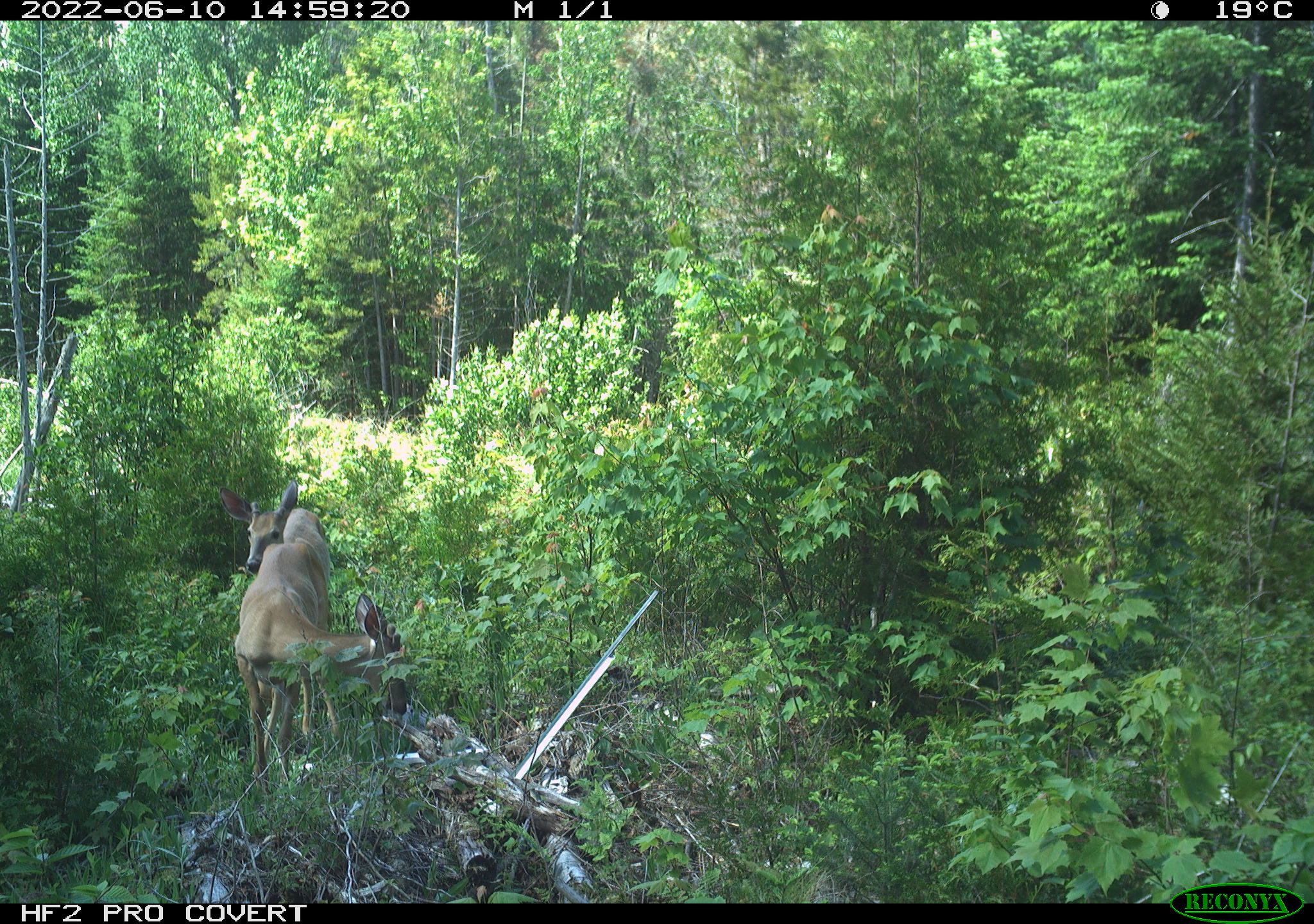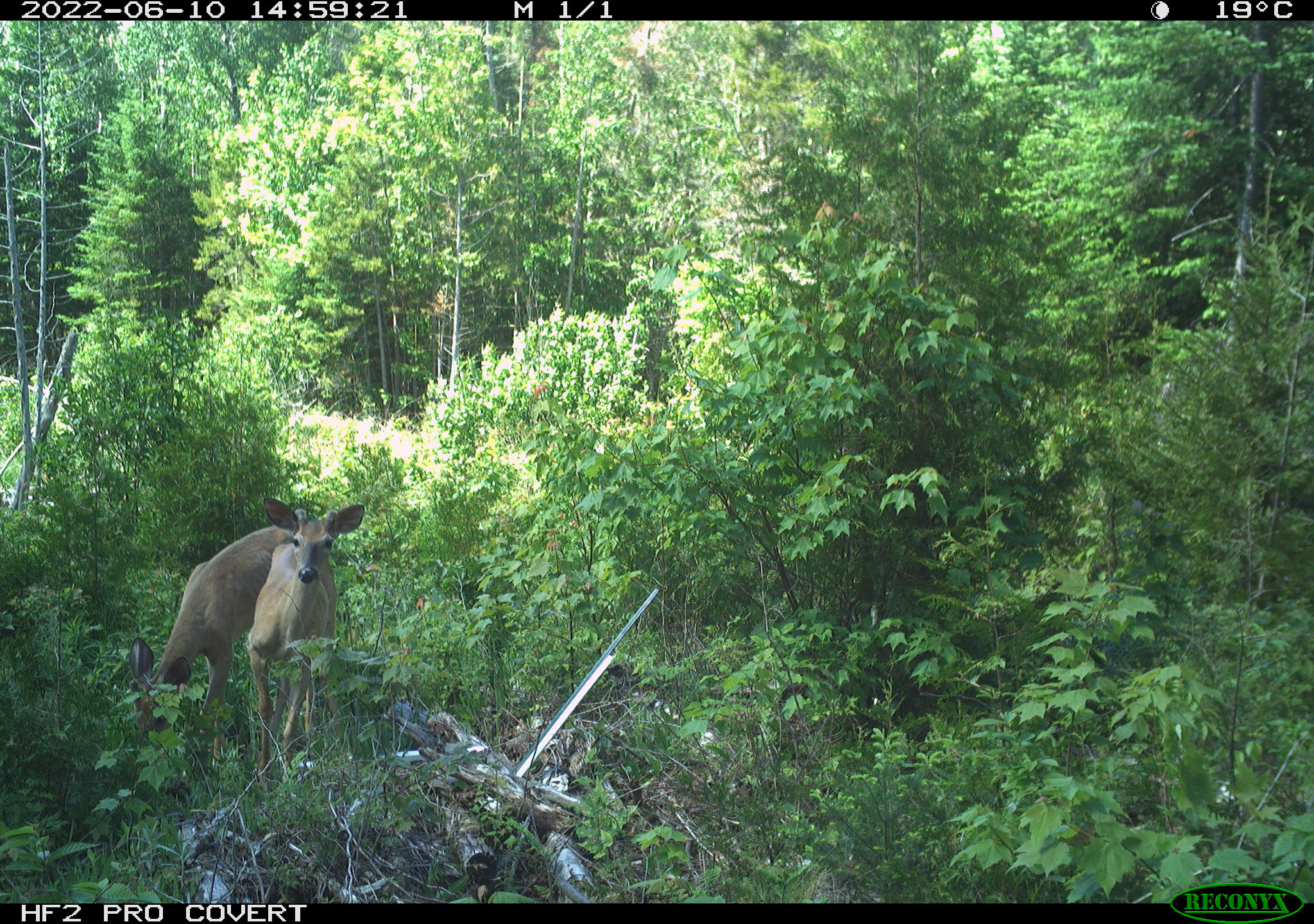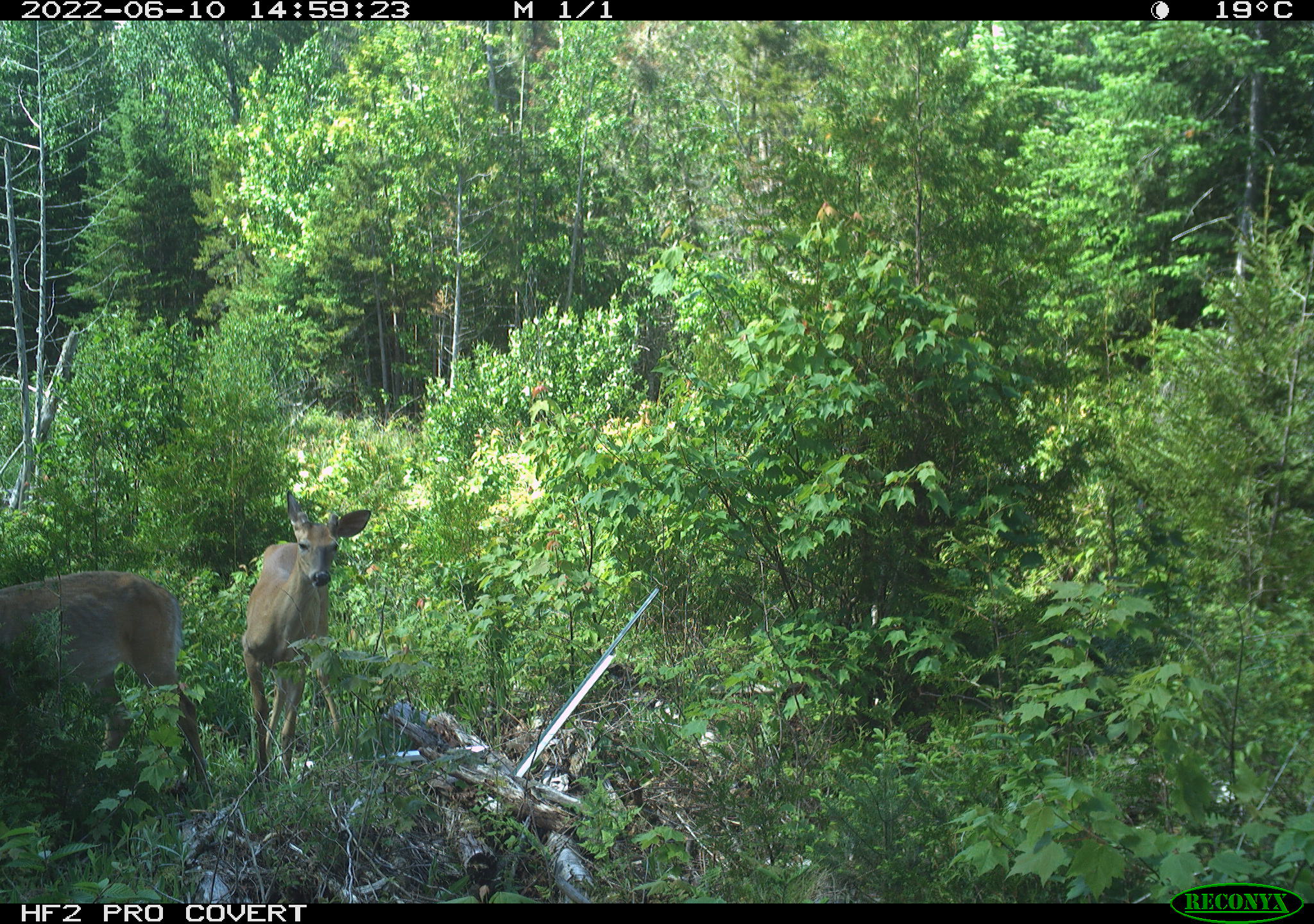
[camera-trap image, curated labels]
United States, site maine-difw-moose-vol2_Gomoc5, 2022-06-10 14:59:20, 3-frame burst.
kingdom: Animalia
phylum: Chordata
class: Mammalia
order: Artiodactyla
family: Cervidae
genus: Odocoileus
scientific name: Odocoileus virginianus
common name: white-tailed deer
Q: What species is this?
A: White-tailed deer (Odocoileus virginianus).